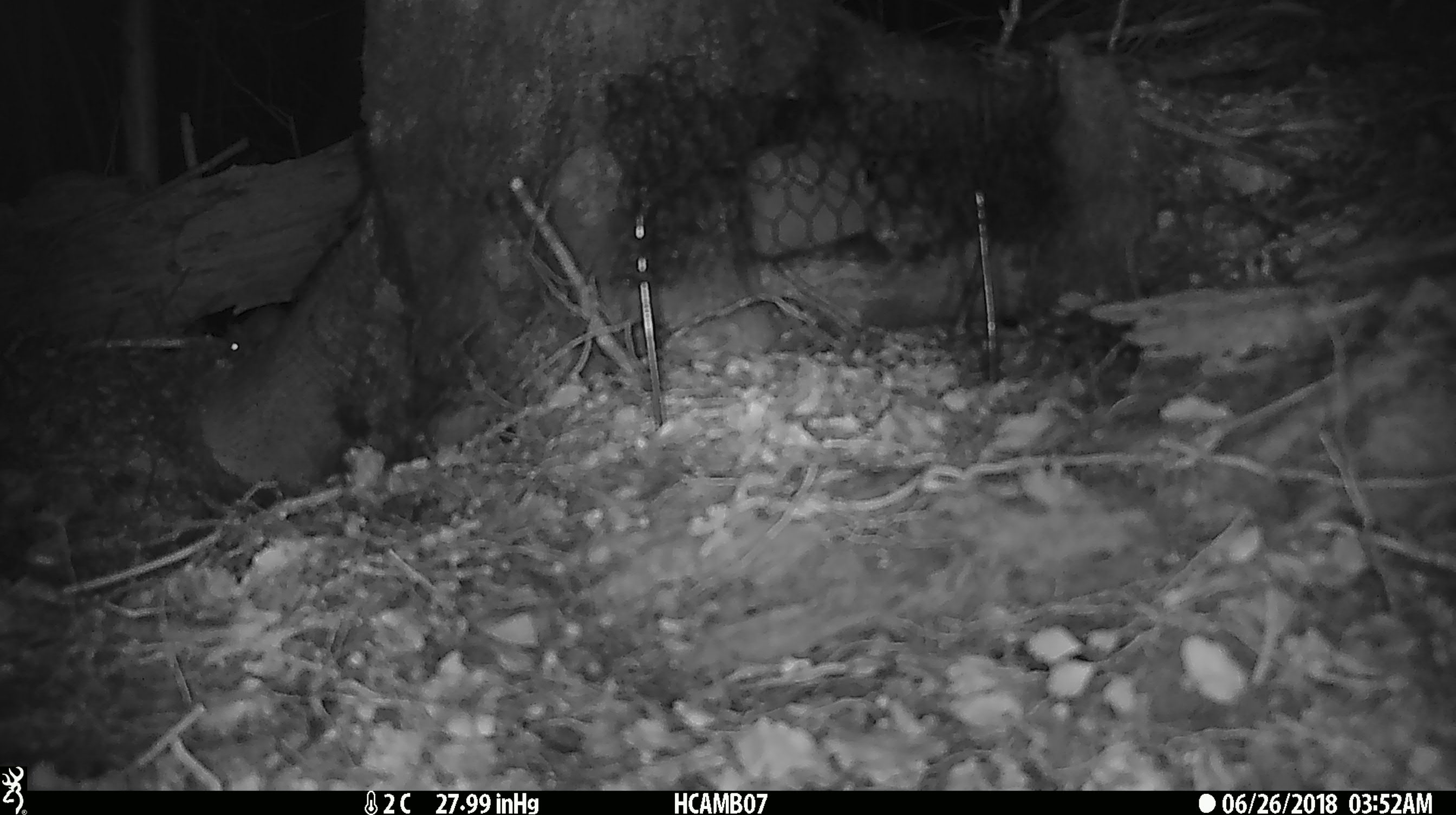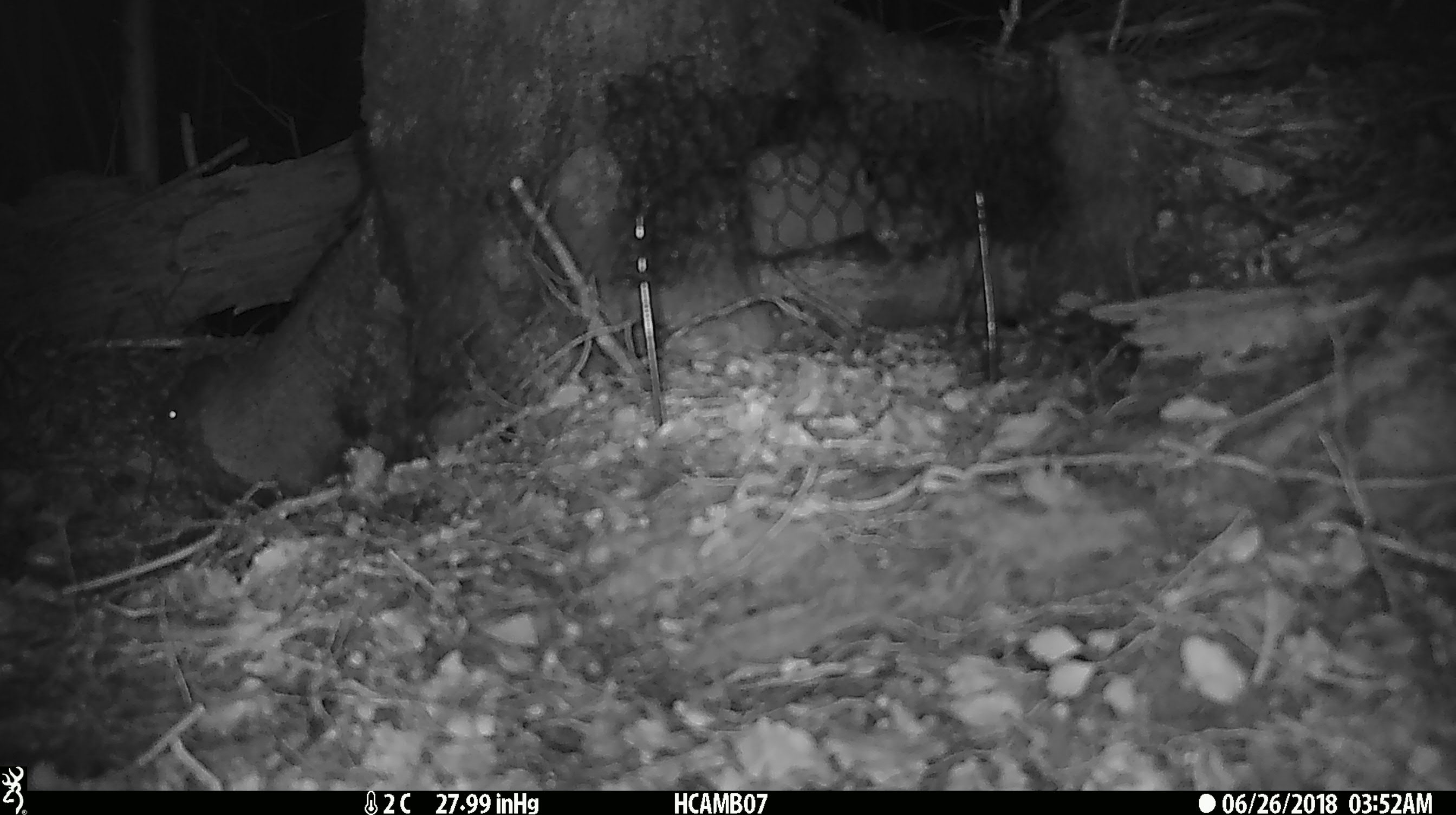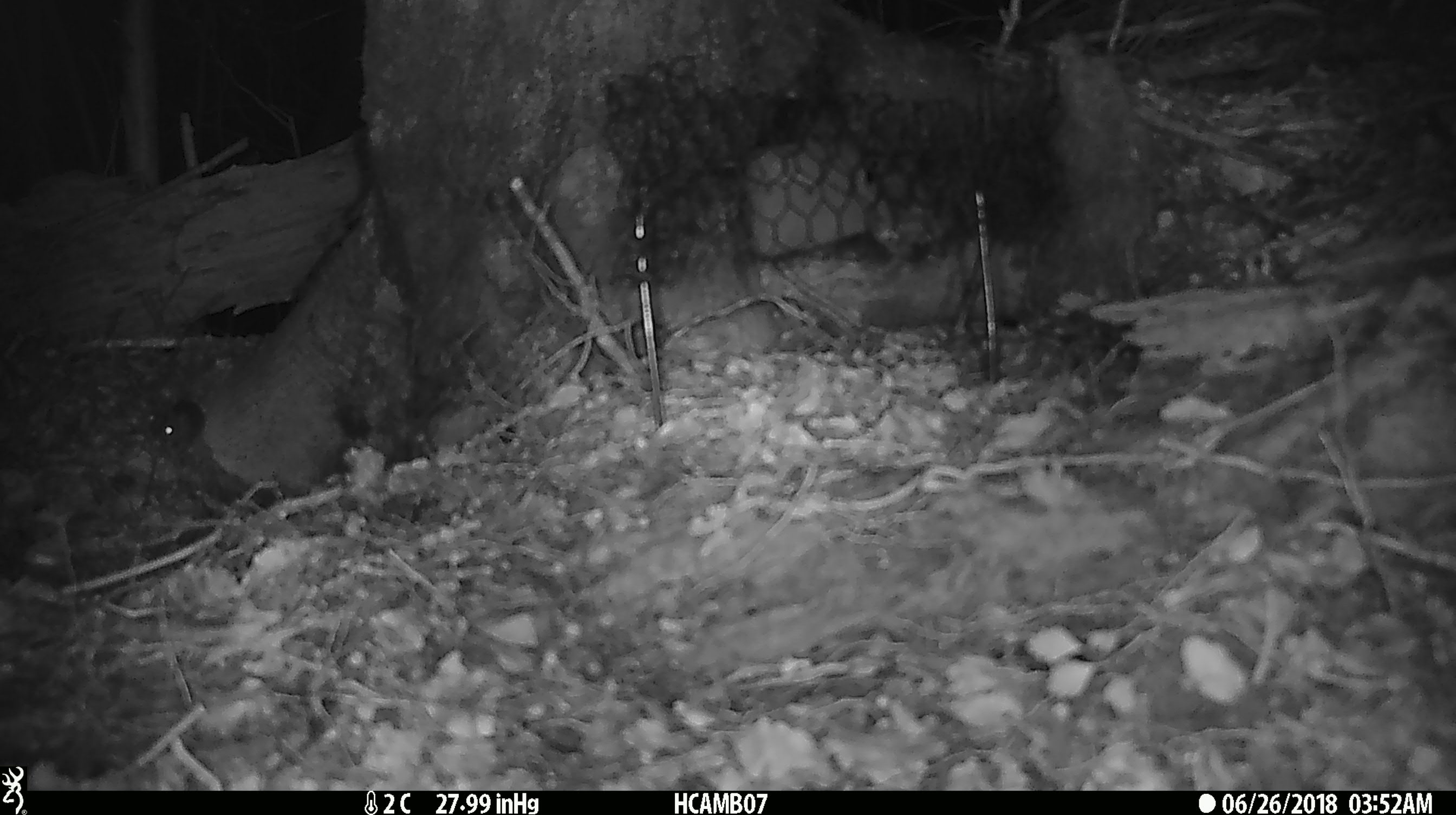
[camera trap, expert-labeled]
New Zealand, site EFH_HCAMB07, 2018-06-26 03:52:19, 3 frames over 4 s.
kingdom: Animalia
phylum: Chordata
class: Mammalia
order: Rodentia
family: Muridae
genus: Mus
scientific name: Mus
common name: mouse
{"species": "mouse (Mus)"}